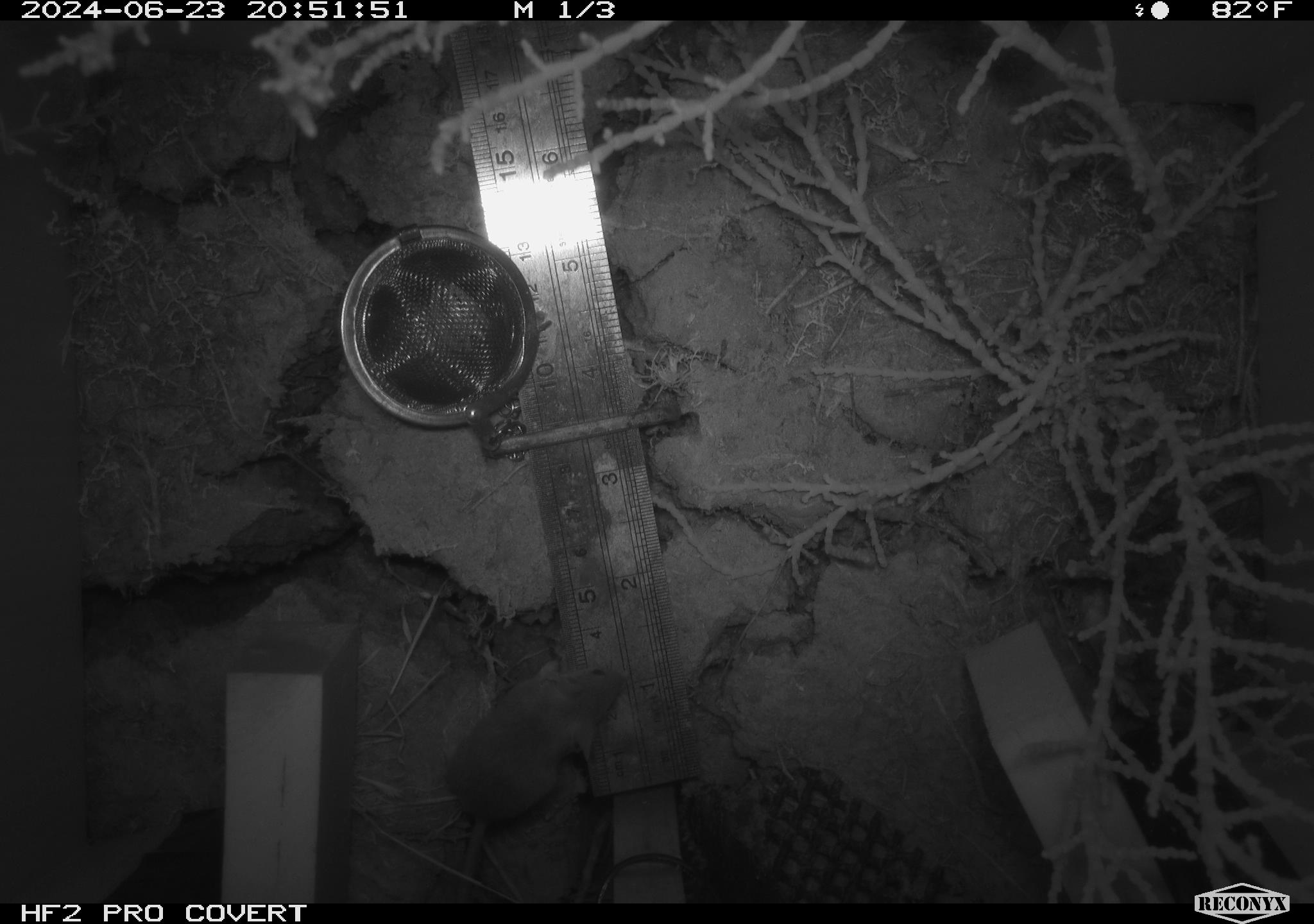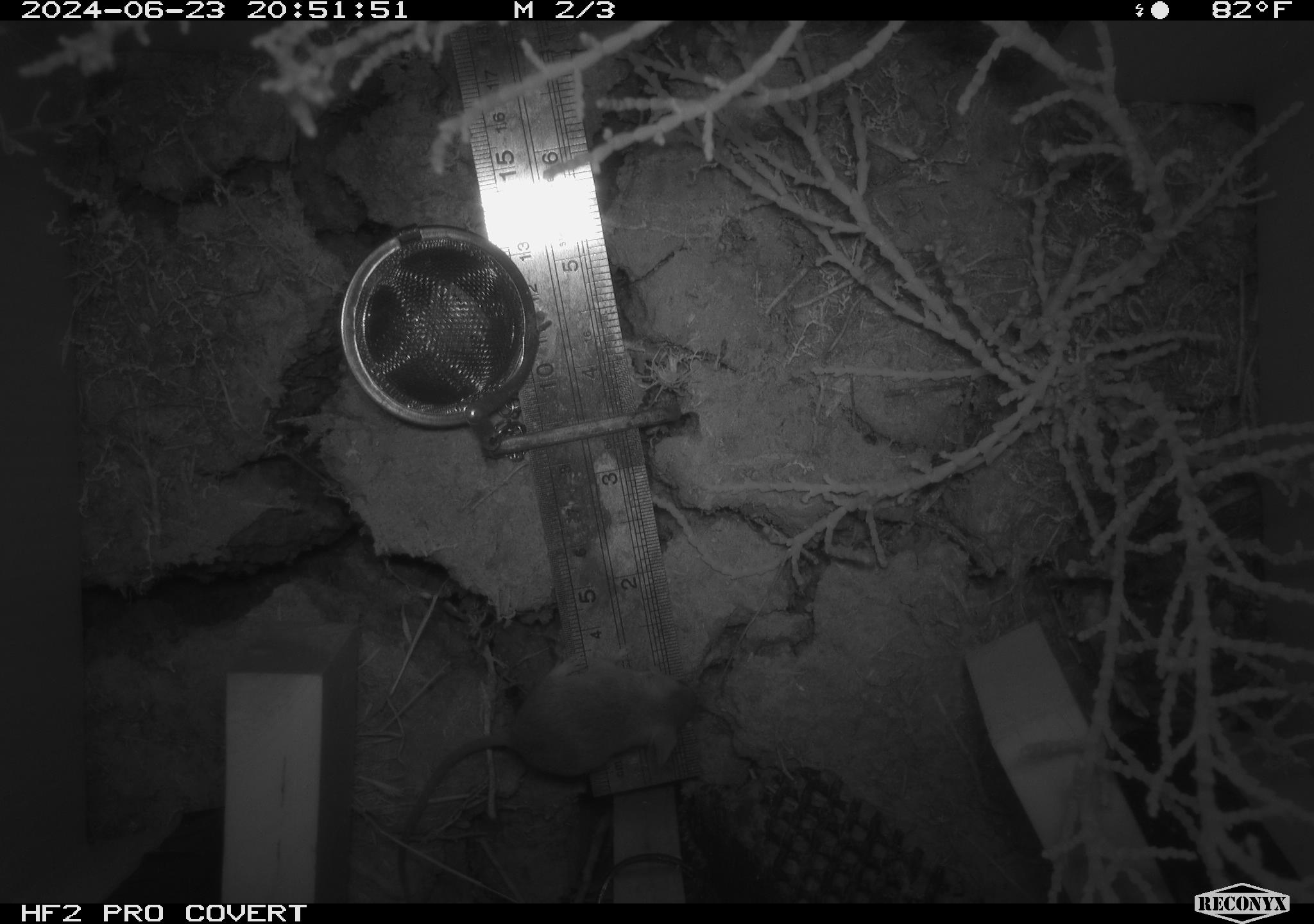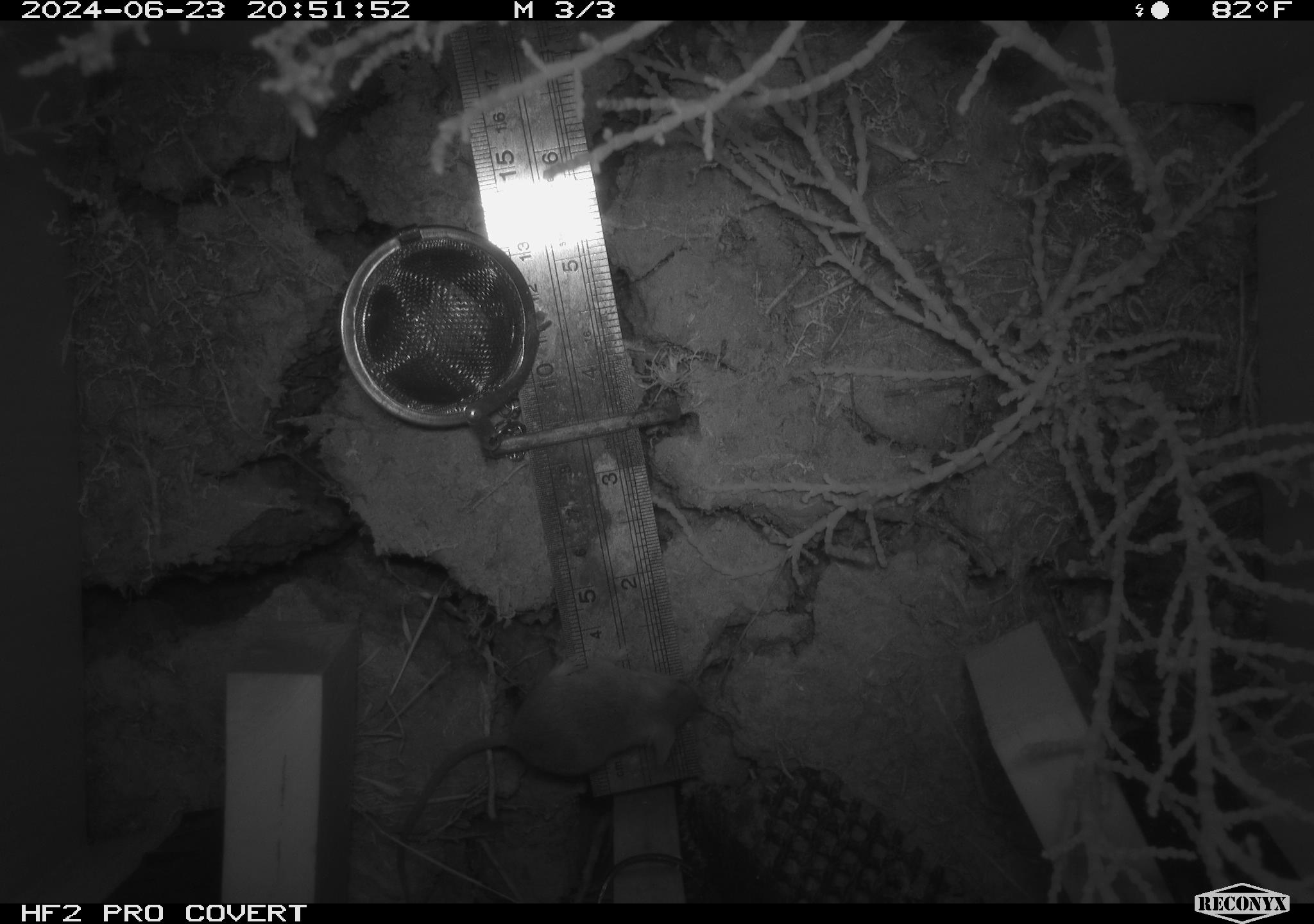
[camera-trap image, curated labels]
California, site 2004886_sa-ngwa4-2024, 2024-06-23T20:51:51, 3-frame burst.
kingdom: Animalia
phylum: Chordata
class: Mammalia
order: Rodentia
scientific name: Rodentia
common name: mouse species